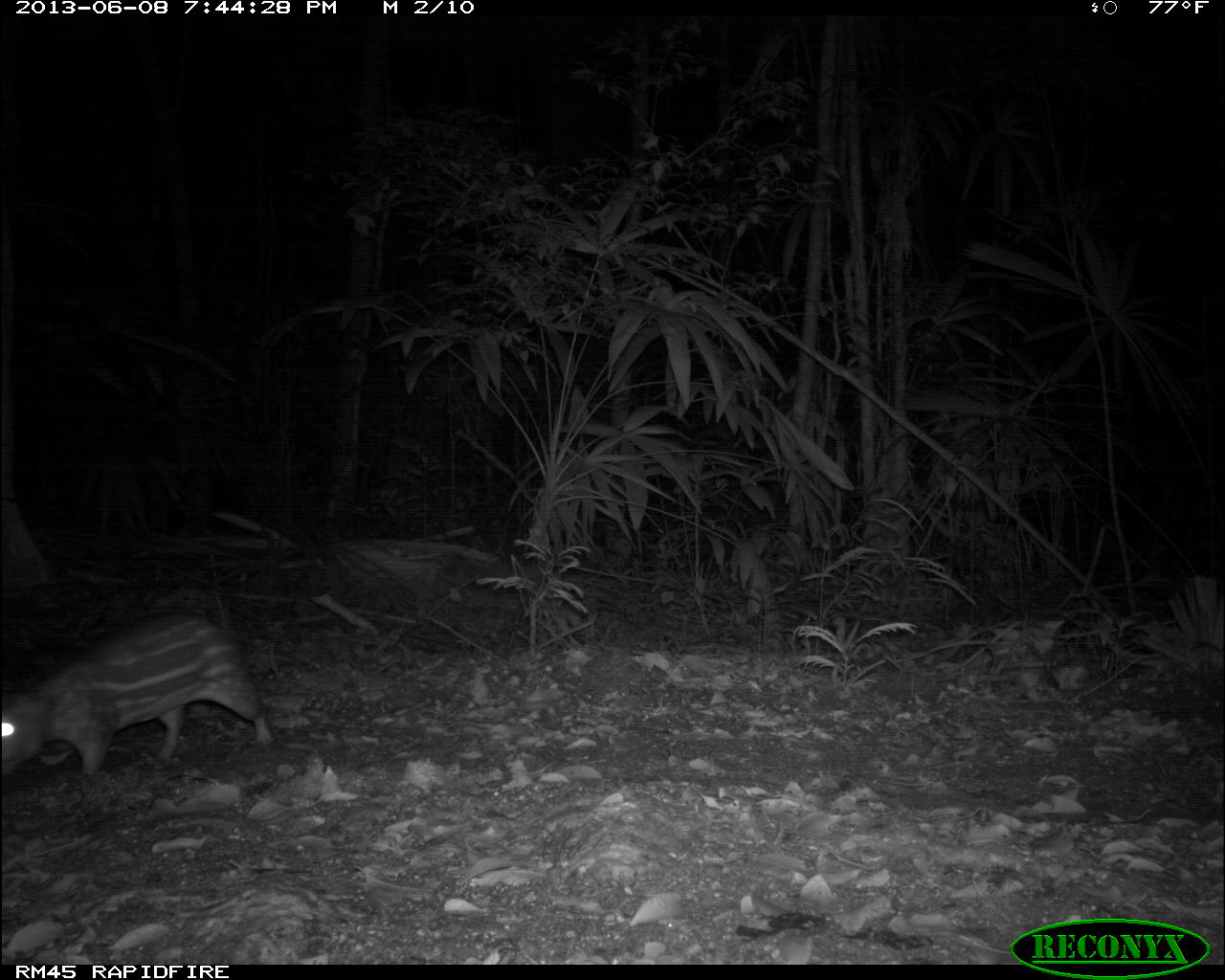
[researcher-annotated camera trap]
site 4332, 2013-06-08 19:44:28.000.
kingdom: Animalia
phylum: Chordata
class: Mammalia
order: Rodentia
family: Cuniculidae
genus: Cuniculus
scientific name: Cuniculus paca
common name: lowland paca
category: agouti paca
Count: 1.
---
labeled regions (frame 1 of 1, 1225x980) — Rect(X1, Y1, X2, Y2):
agouti paca: Rect(0, 606, 270, 776)